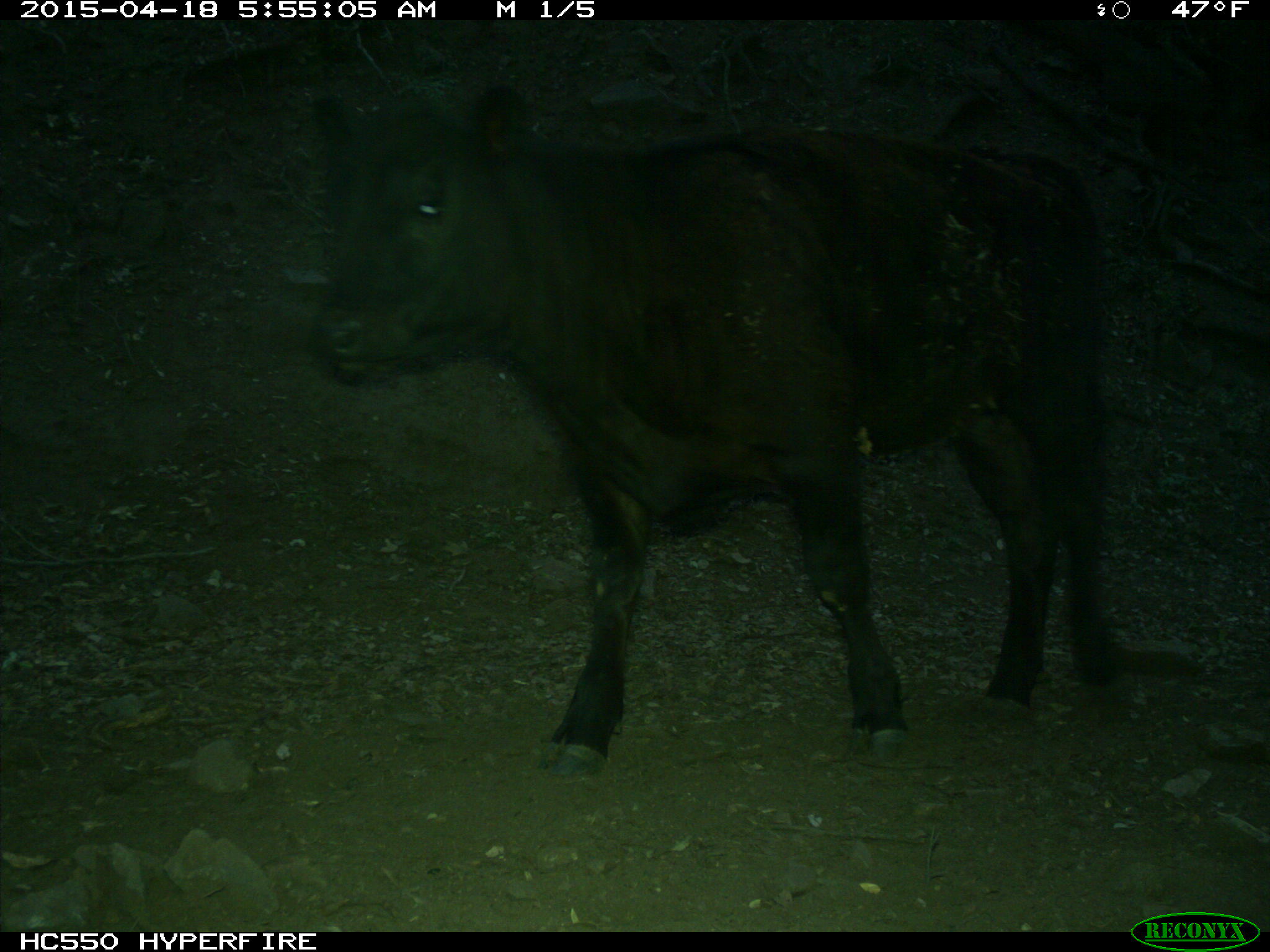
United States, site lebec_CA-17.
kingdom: Animalia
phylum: Chordata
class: Mammalia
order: Artiodactyla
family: Bovidae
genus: Bos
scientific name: Bos taurus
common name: domestic cow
Bos taurus (domestic cow).